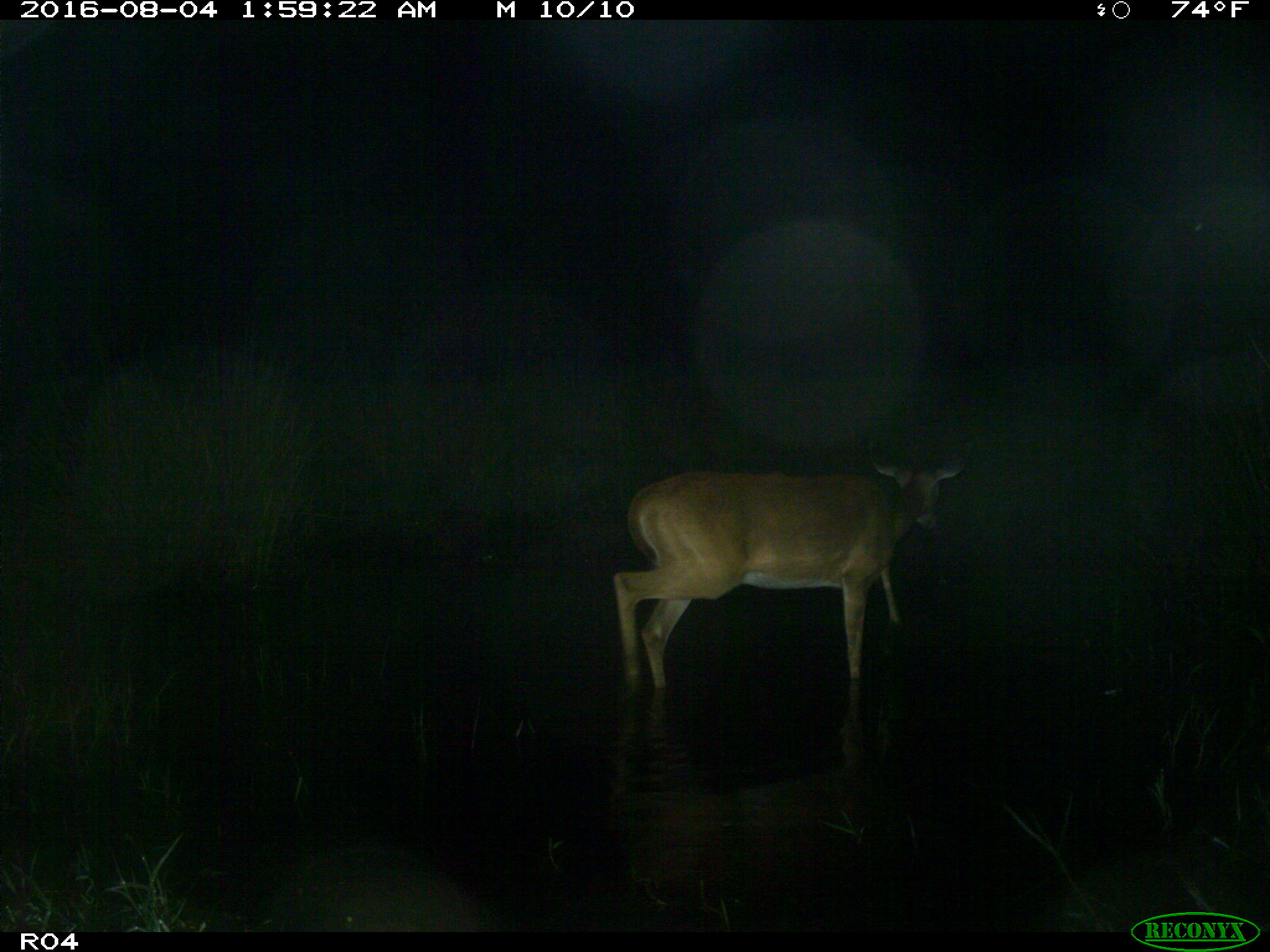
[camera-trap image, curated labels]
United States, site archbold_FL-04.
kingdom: Animalia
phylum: Chordata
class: Mammalia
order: Artiodactyla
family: Cervidae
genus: Odocoileus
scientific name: Odocoileus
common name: deer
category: unidentified deer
Unidentified deer (deer) (Odocoileus).